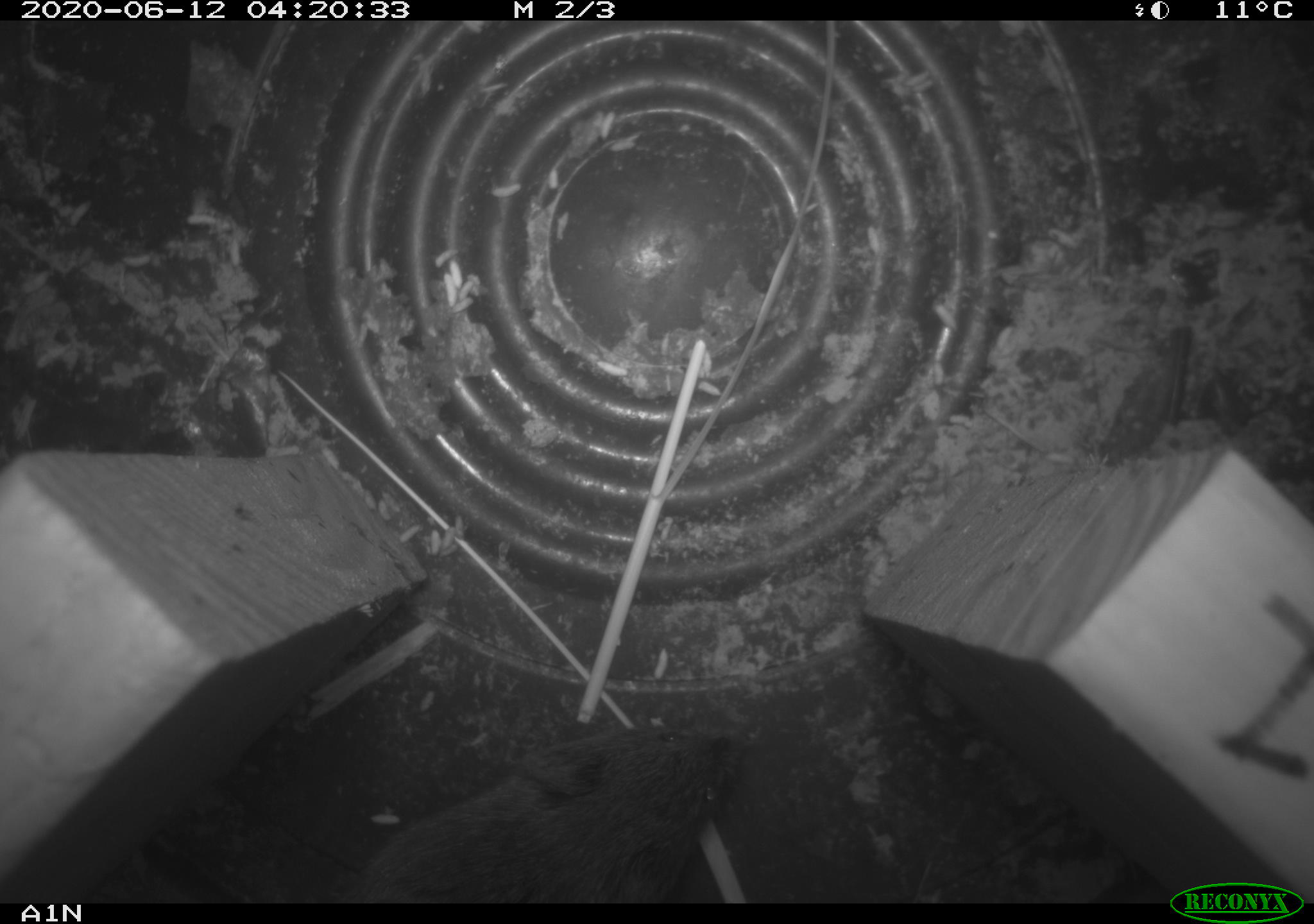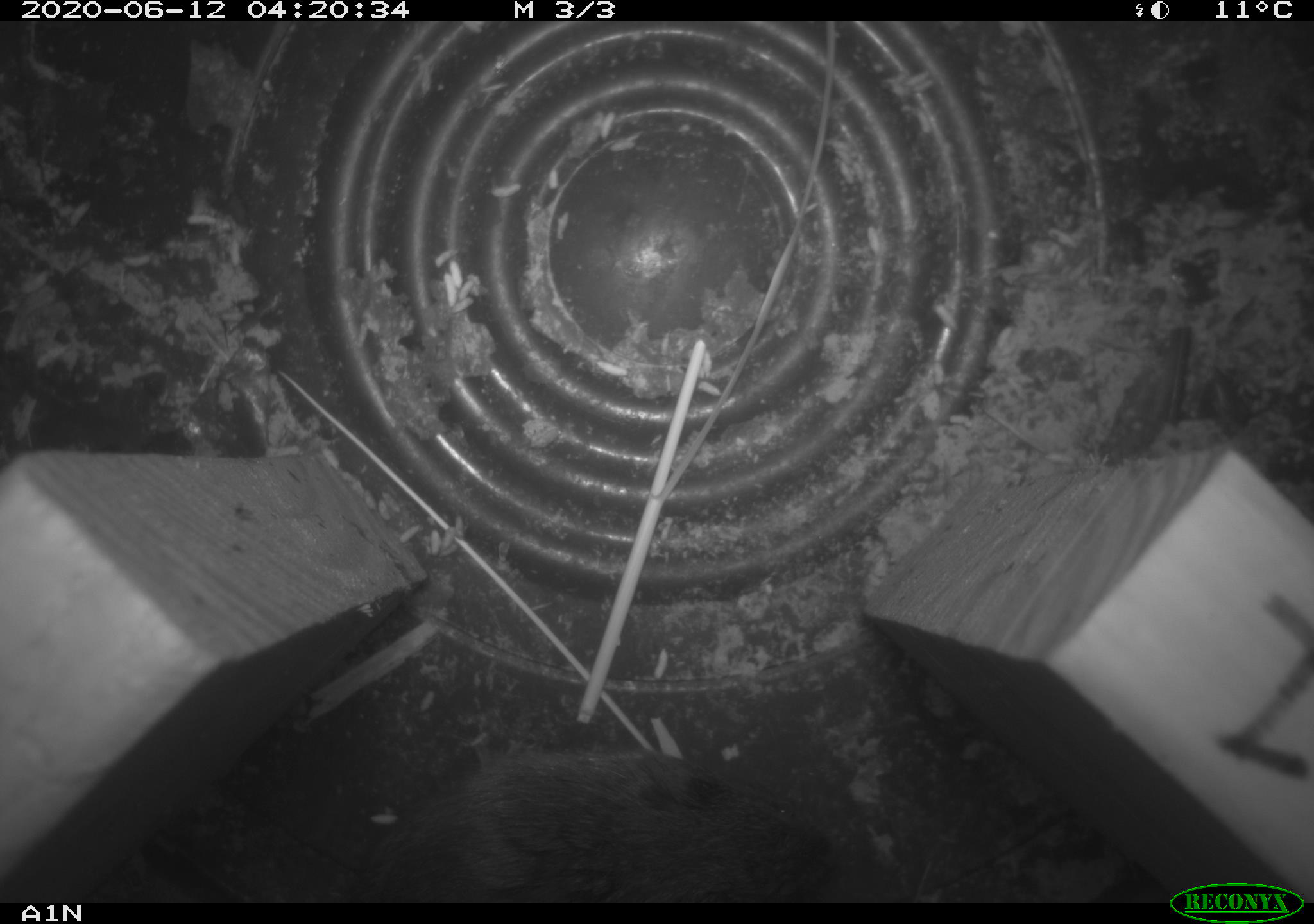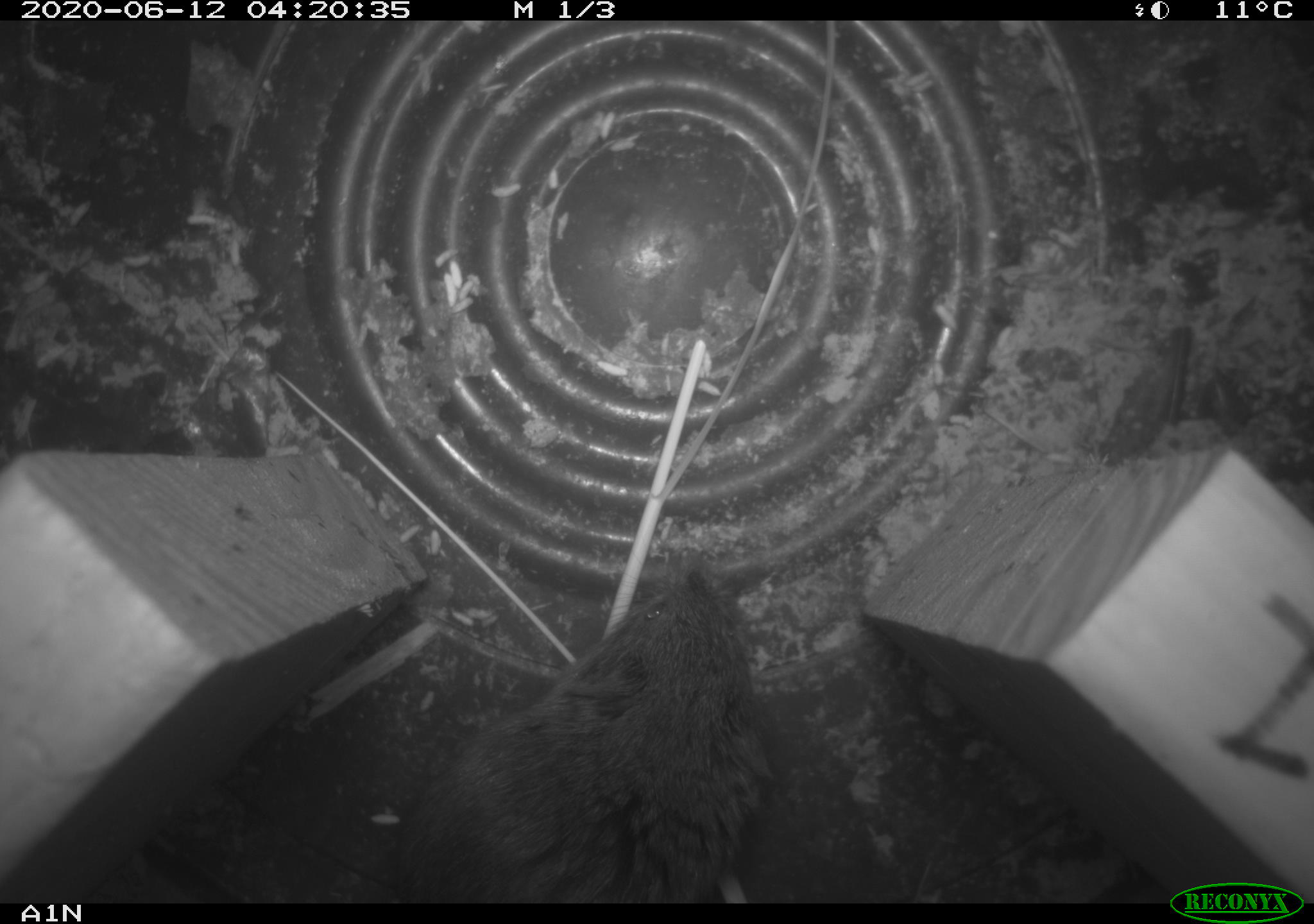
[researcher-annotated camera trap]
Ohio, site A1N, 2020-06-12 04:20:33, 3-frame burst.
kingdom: Animalia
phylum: Chordata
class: Mammalia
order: Rodentia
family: Cricetidae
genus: Microtus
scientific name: Microtus pennsylvanicus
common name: meadow vole